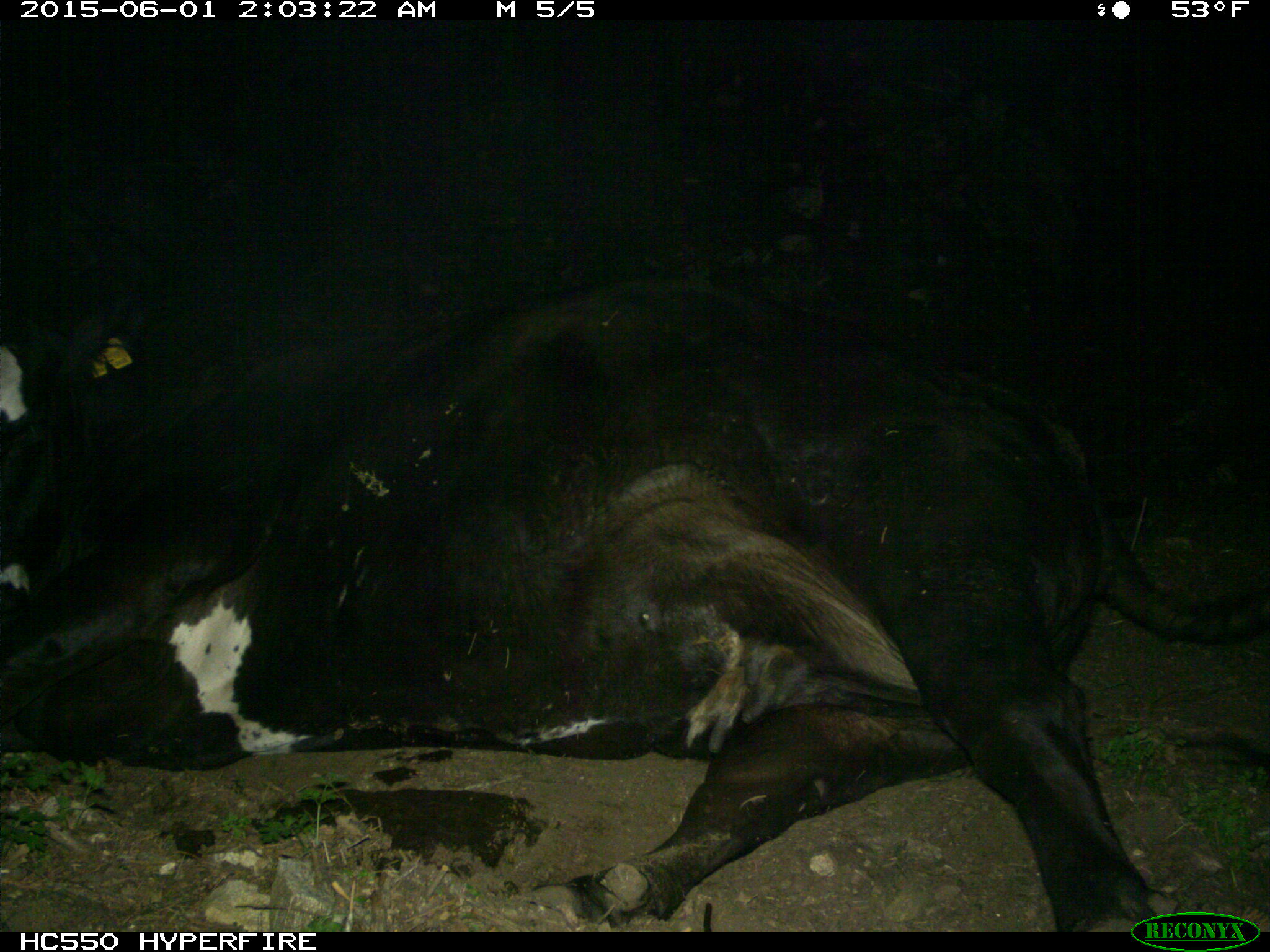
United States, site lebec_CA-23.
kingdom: Animalia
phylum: Chordata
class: Mammalia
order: Artiodactyla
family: Bovidae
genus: Bos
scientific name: Bos taurus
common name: domestic cow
Bos taurus (domestic cow).